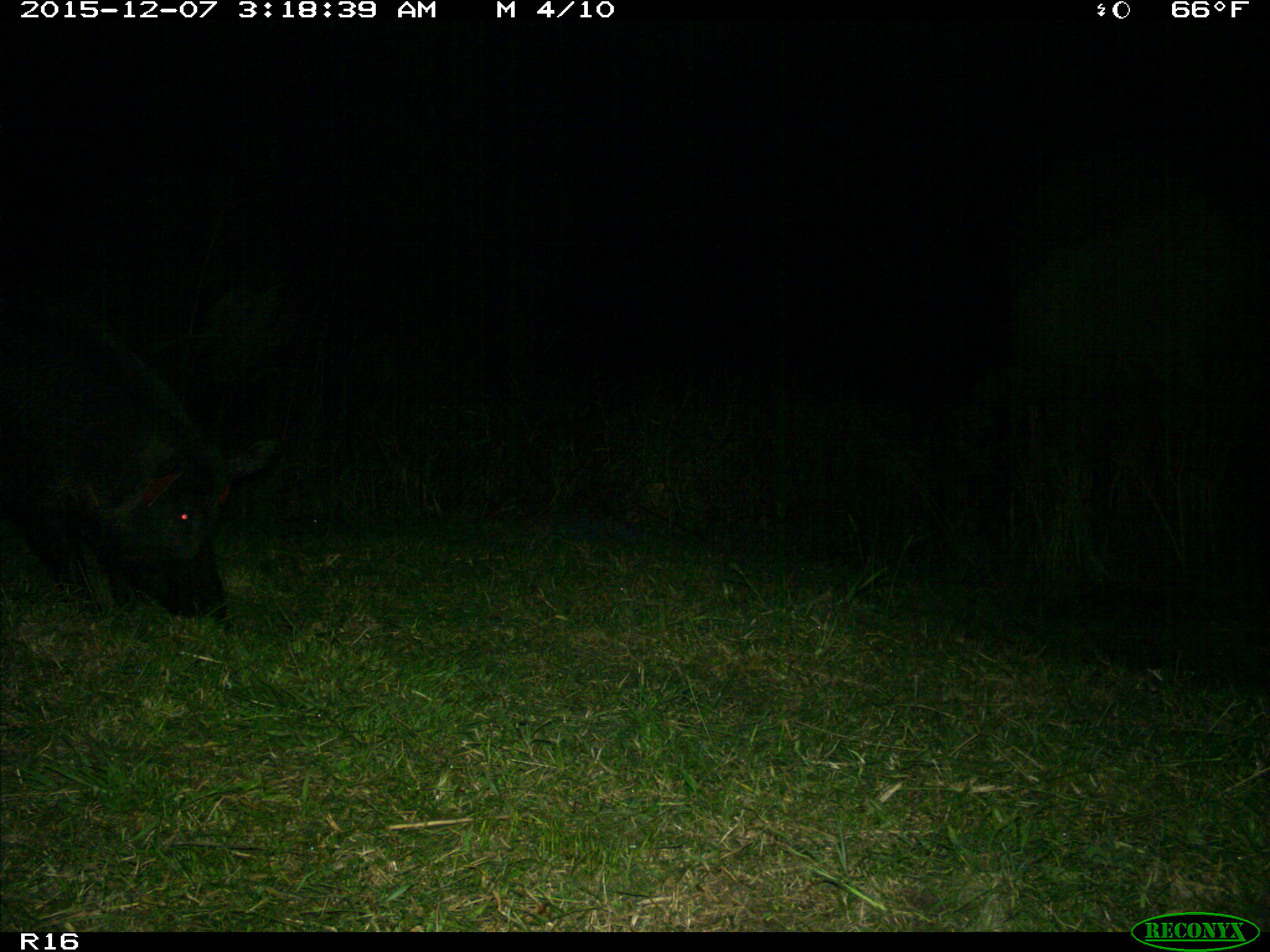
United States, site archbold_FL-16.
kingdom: Animalia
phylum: Chordata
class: Mammalia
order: Artiodactyla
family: Suidae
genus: Sus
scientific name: Sus scrofa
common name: wild boar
Sus scrofa (wild boar).